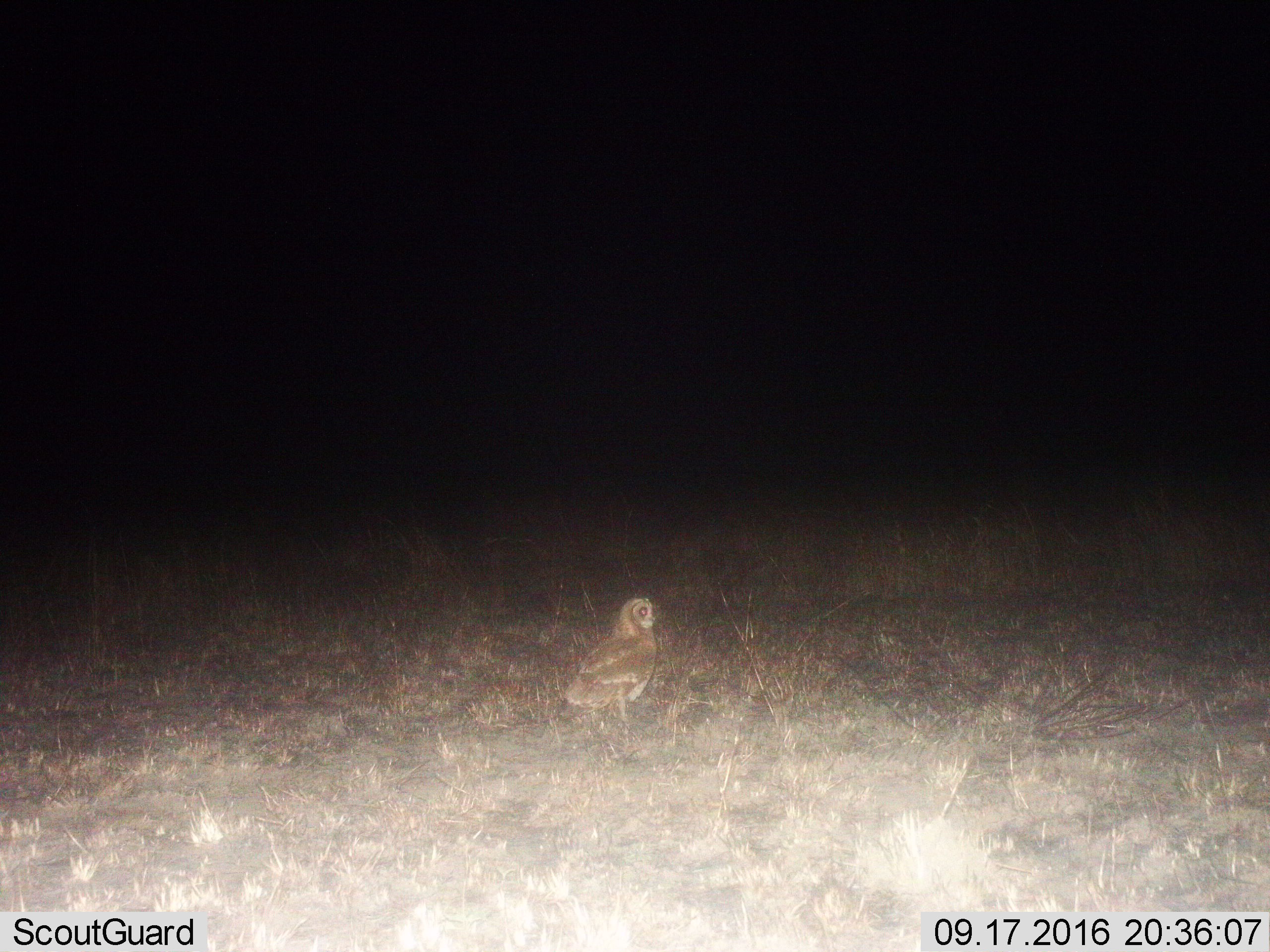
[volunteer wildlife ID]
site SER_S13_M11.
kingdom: Animalia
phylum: Chordata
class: Aves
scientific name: Aves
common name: bird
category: birdother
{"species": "birdother (bird) (Aves)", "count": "1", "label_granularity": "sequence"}